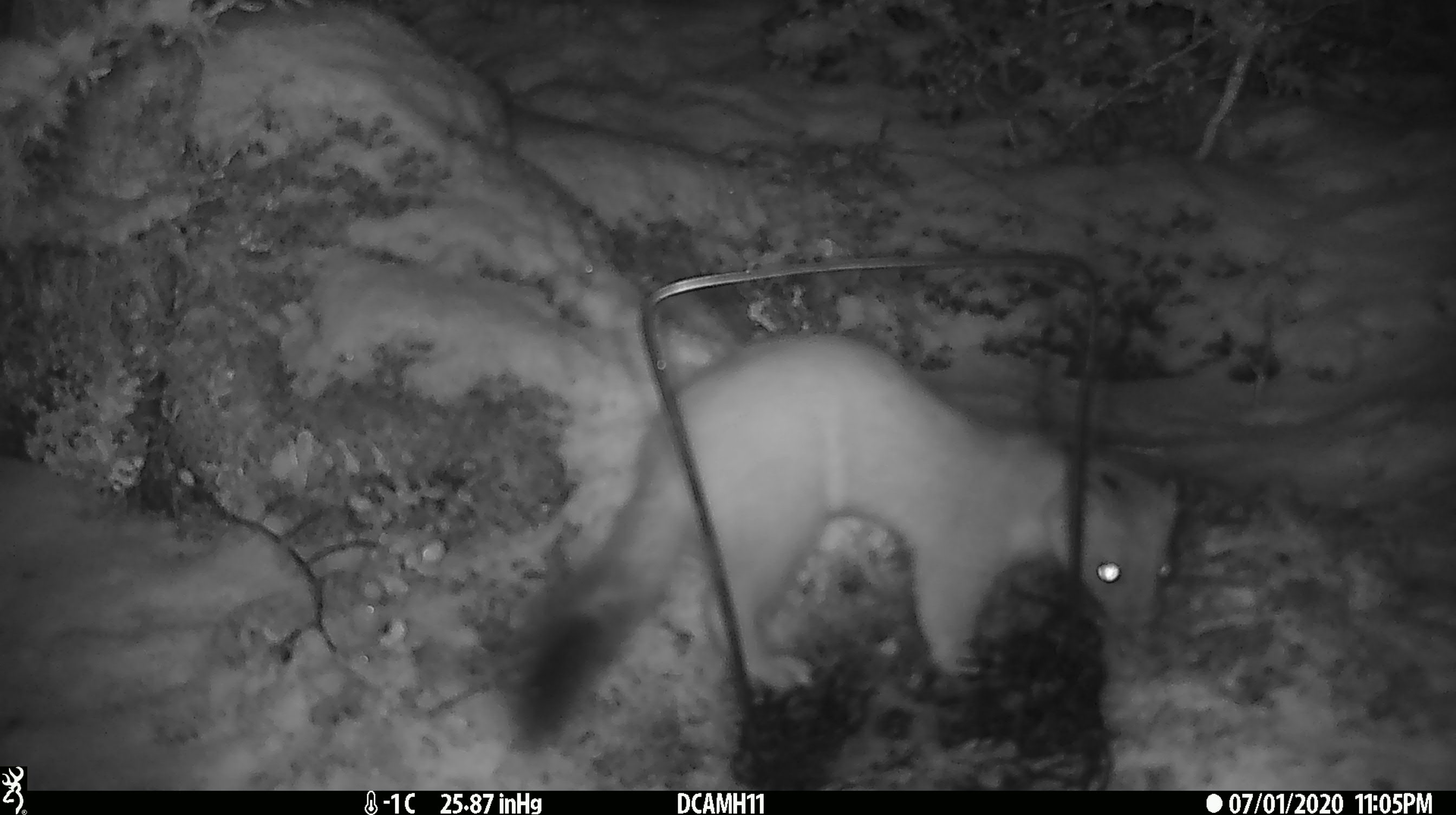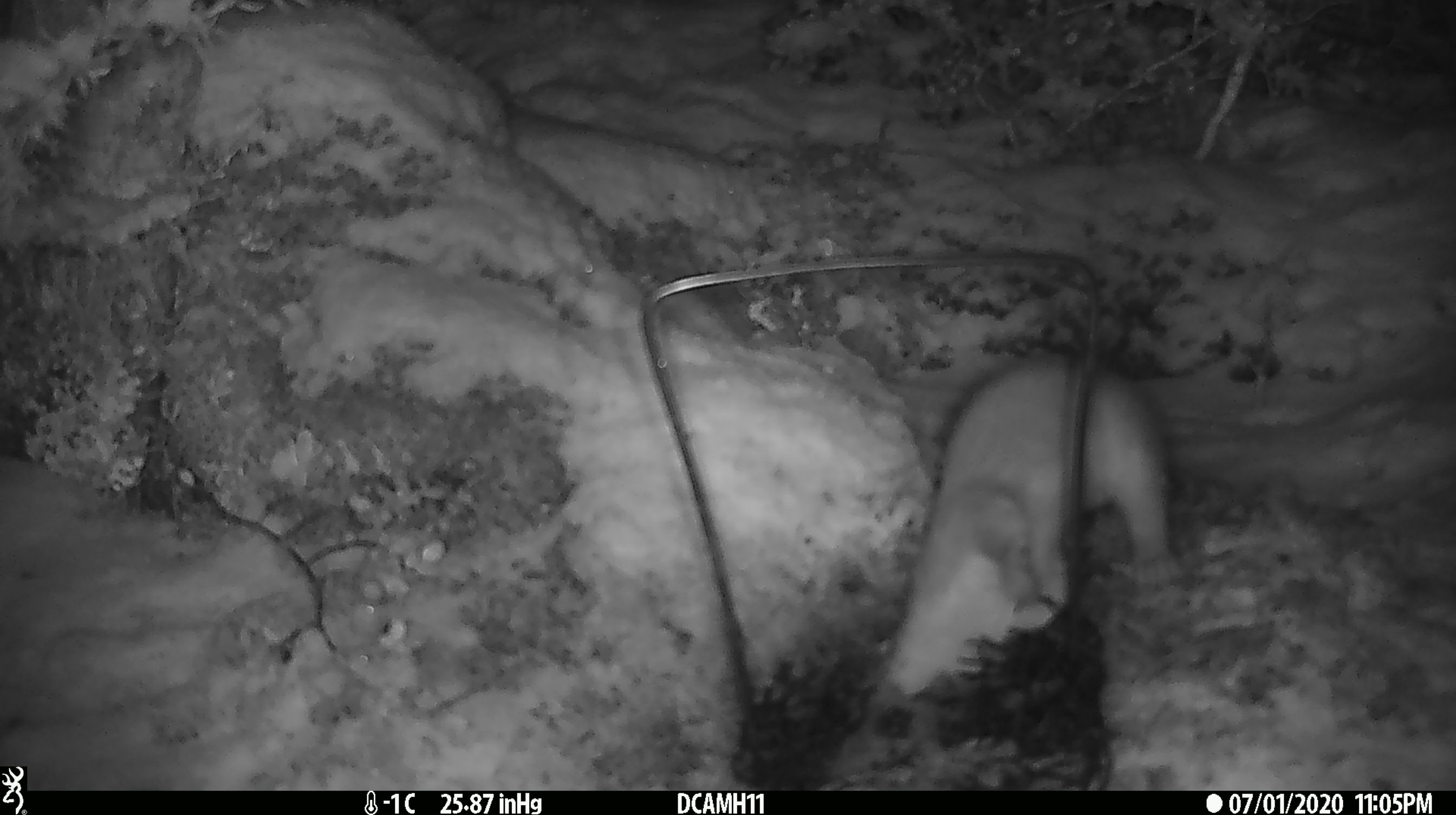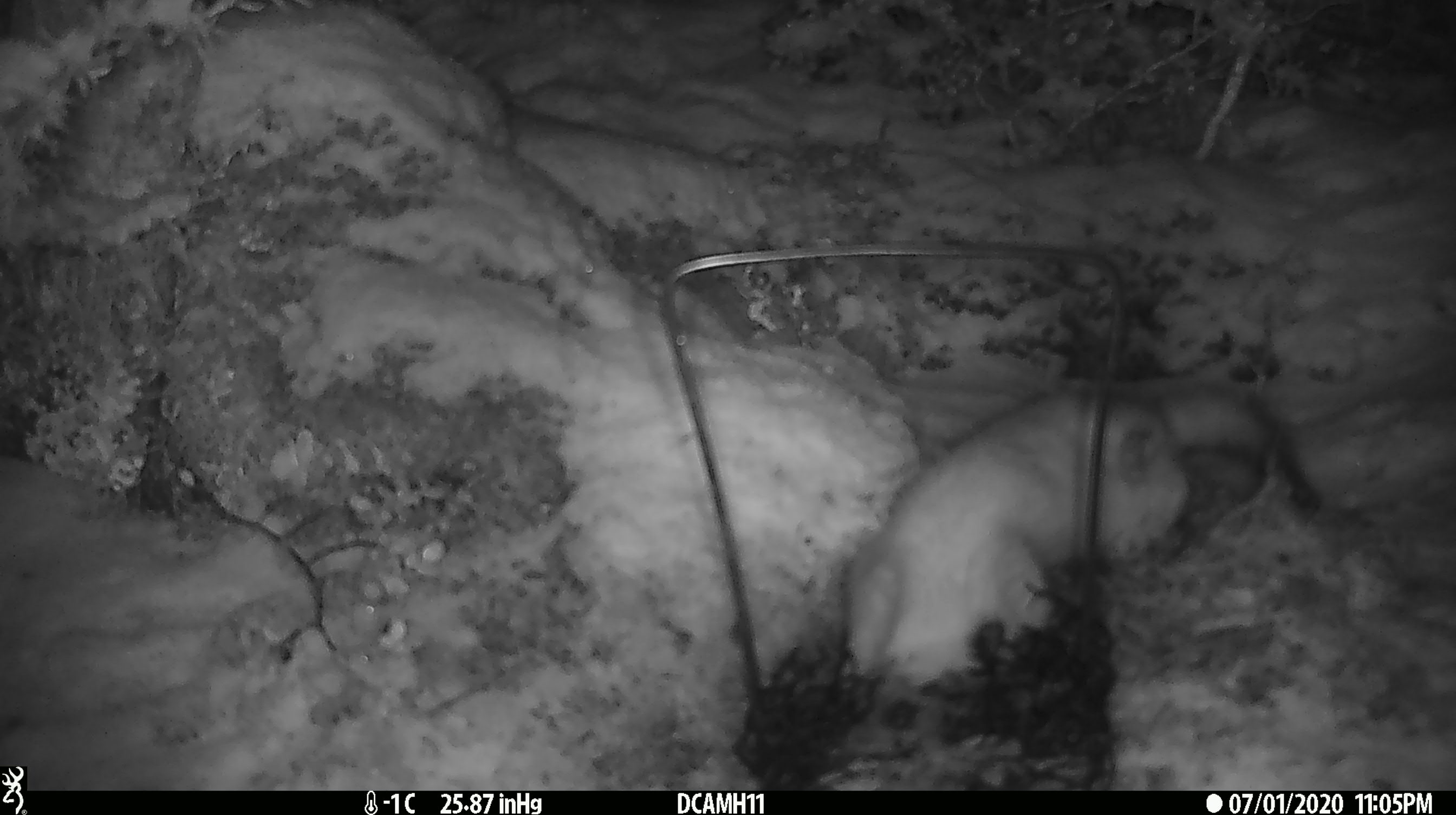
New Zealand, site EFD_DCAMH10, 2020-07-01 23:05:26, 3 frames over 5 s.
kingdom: Animalia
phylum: Chordata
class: Mammalia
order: Carnivora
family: Mustelidae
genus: Mustela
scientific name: Mustela erminea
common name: stoat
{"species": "stoat (Mustela erminea)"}